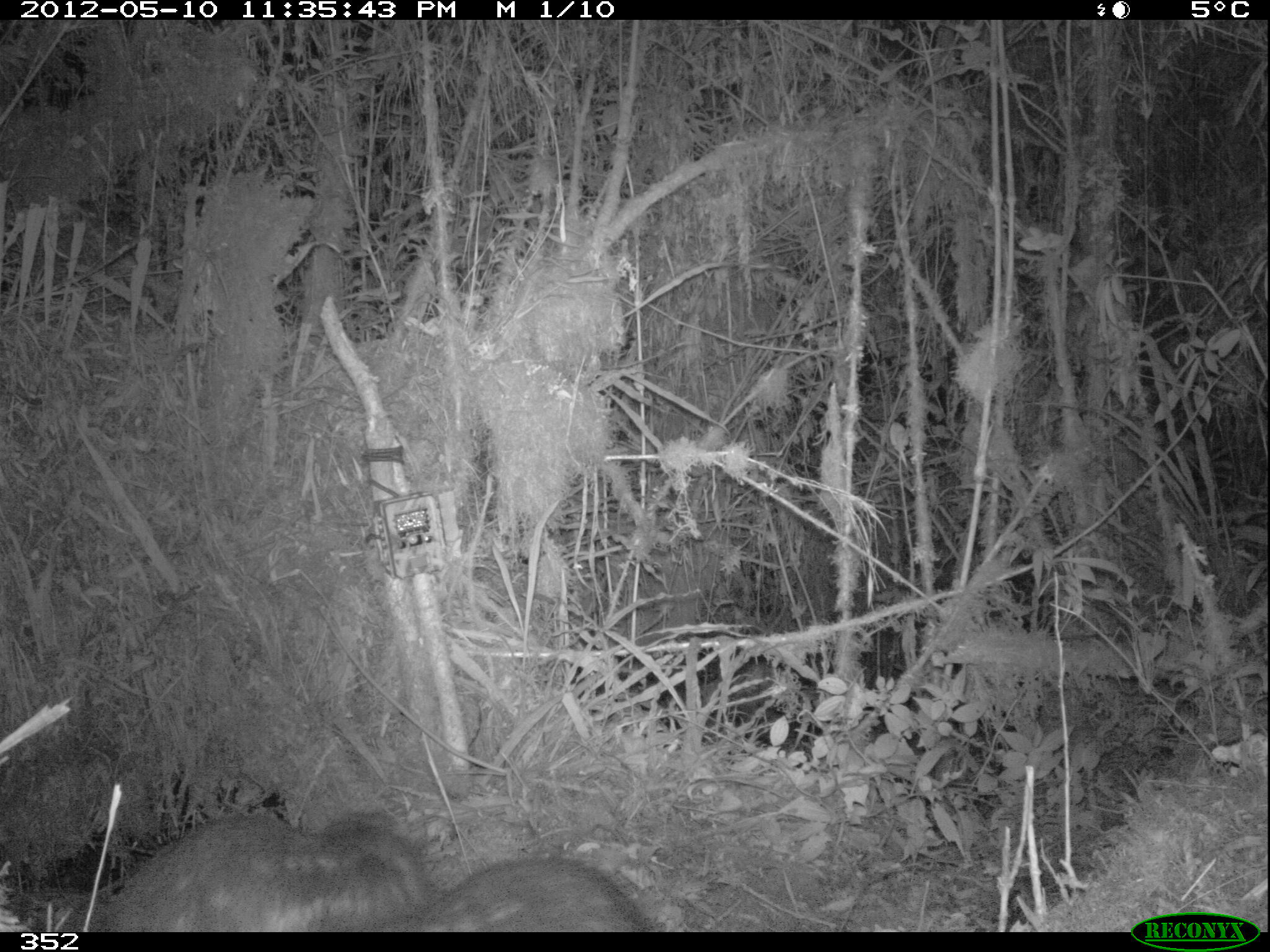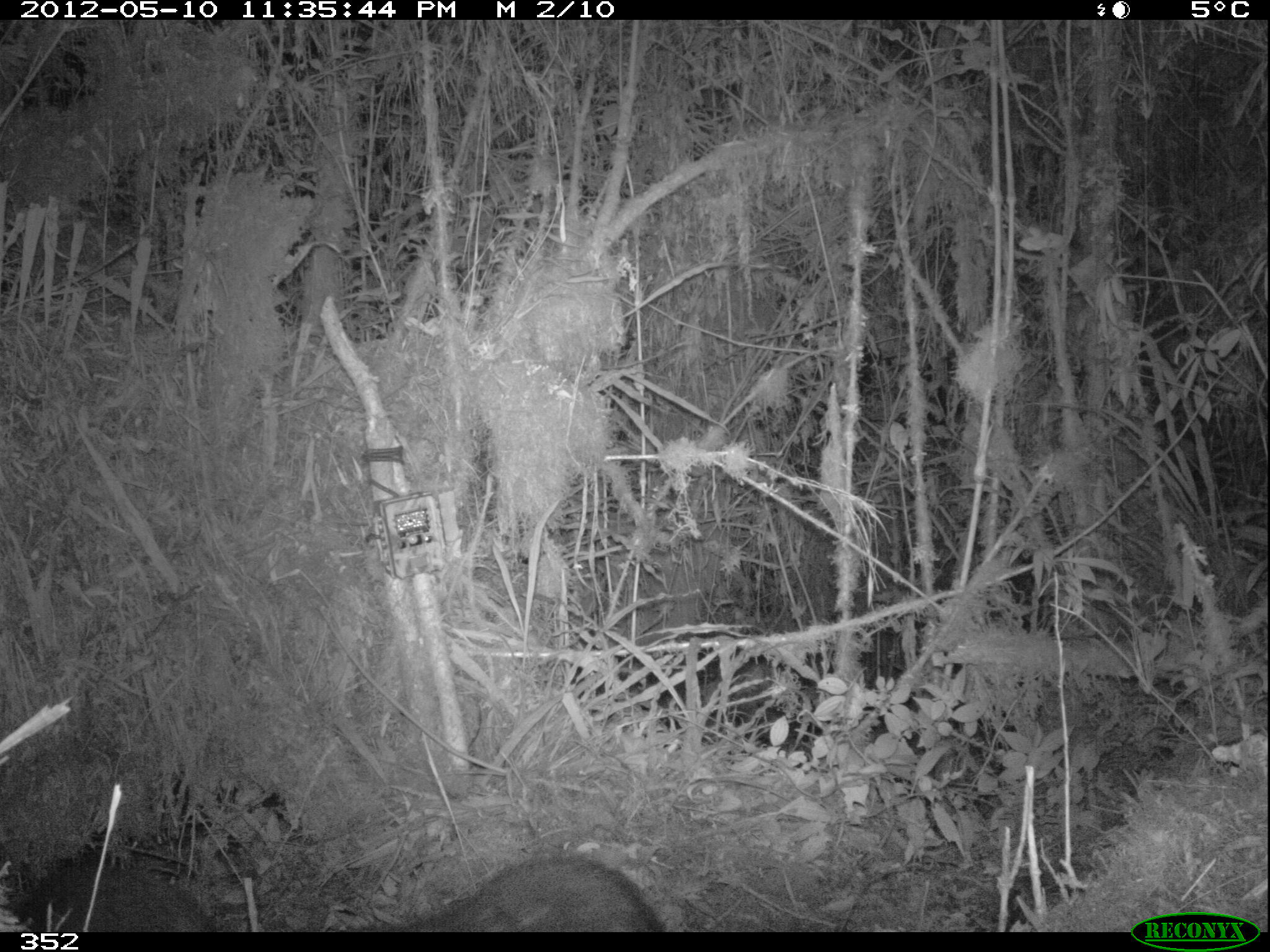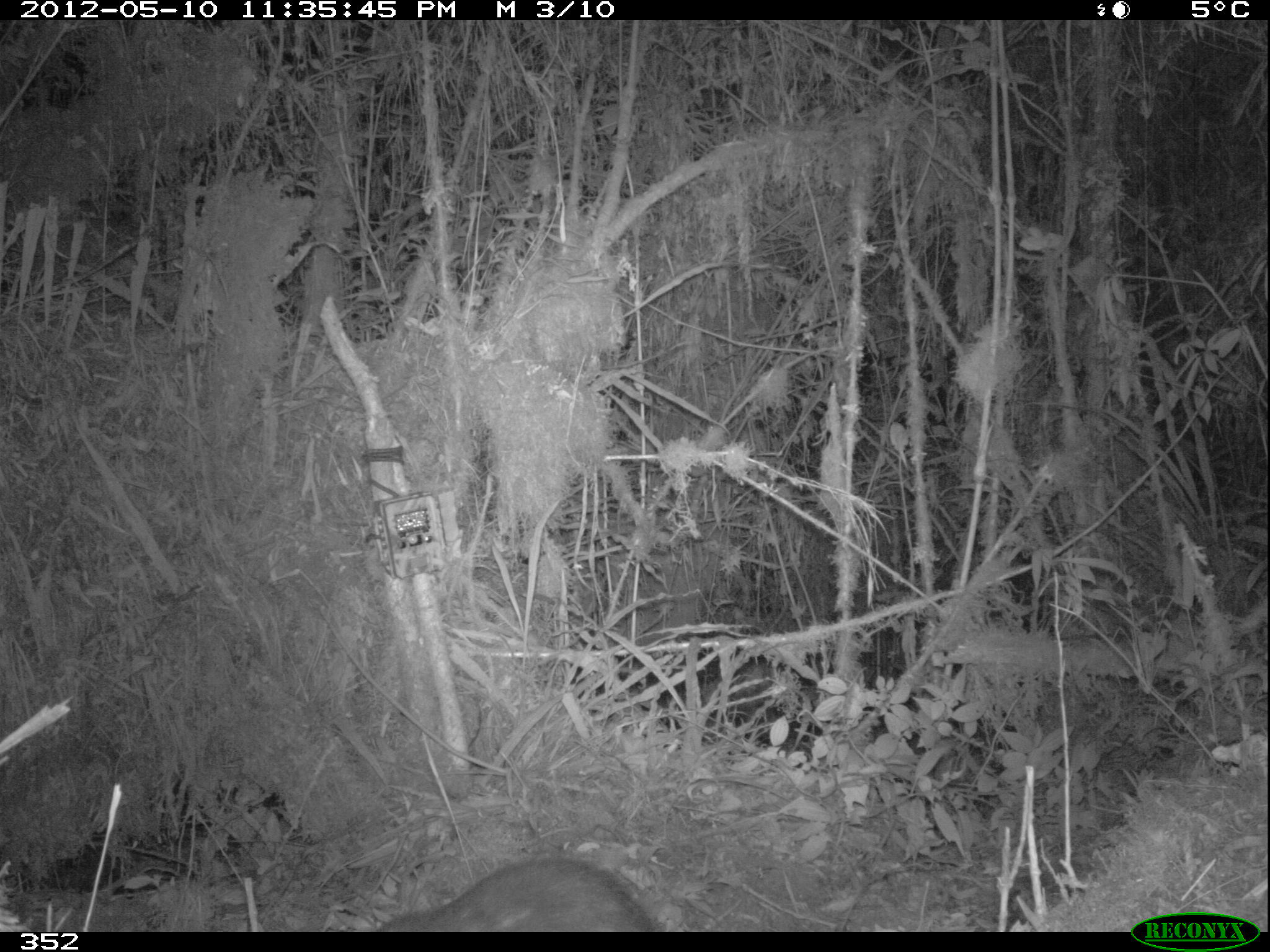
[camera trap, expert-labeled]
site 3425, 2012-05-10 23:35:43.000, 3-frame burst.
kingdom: Animalia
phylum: Chordata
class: Mammalia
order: Rodentia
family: Cuniculidae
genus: Cuniculus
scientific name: Cuniculus taczanowskii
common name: mountain paca